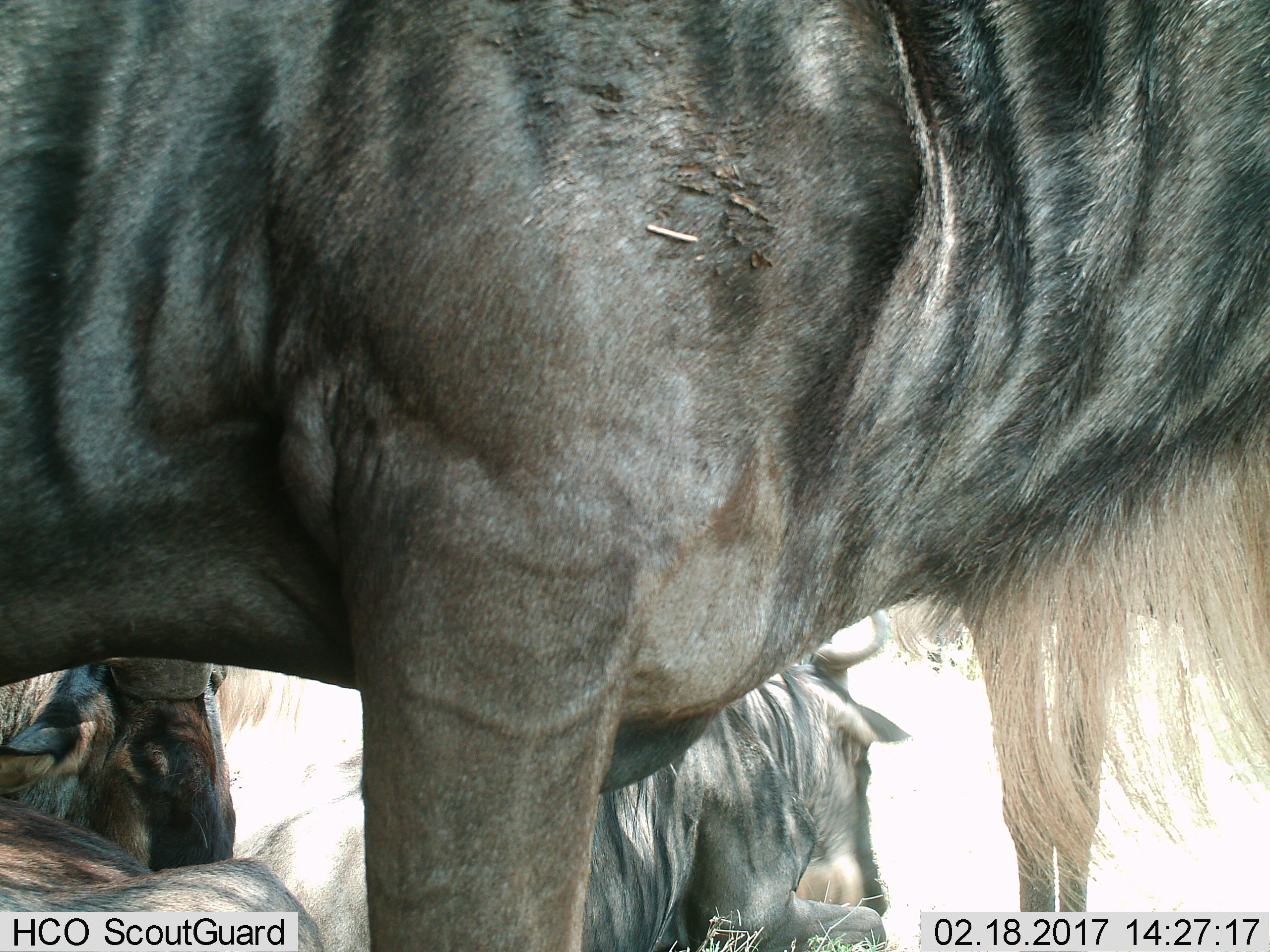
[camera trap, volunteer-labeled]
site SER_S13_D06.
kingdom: Animalia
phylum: Chordata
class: Mammalia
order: Artiodactyla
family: Bovidae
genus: Connochaetes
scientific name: Connochaetes taurinus taurinus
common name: blue wildebeest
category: wildebeestblue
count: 3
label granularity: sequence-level